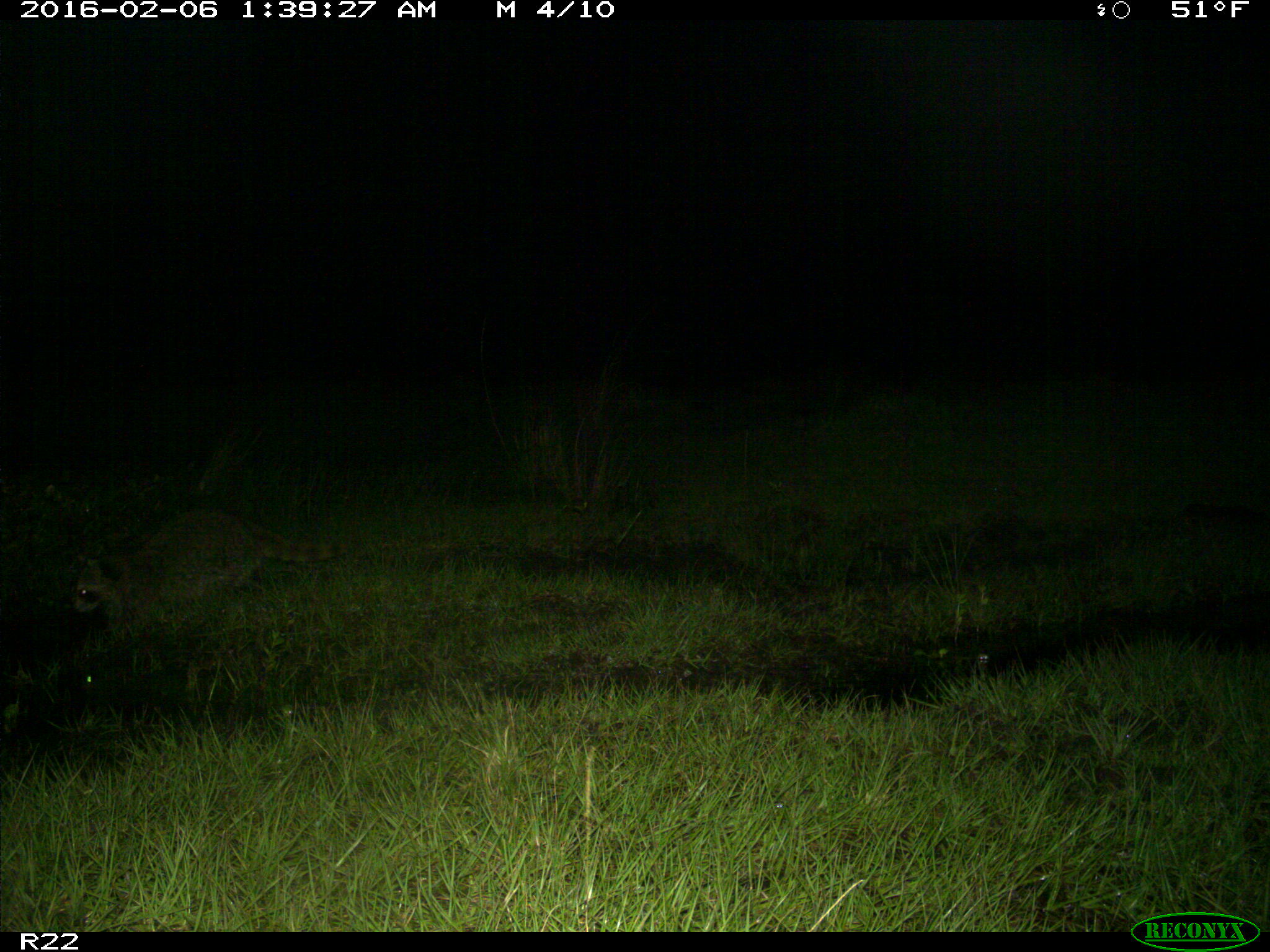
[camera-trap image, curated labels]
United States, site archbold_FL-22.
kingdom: Animalia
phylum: Chordata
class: Mammalia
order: Carnivora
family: Procyonidae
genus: Procyon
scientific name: Procyon lotor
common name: common raccoon